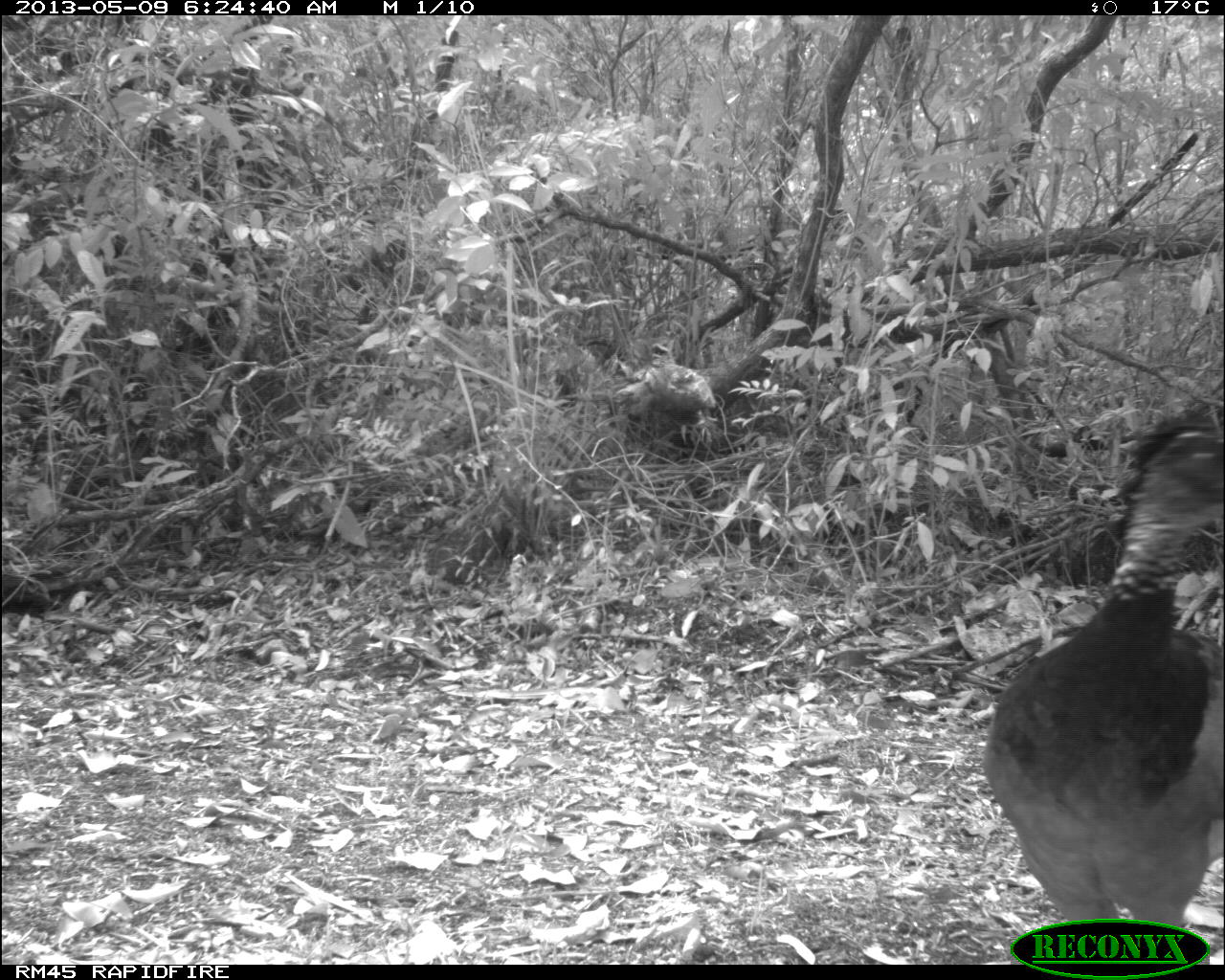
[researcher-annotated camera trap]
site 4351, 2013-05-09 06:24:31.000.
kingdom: Animalia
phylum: Chordata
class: Aves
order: Galliformes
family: Cracidae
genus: Crax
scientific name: Crax rubra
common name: great curassow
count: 2